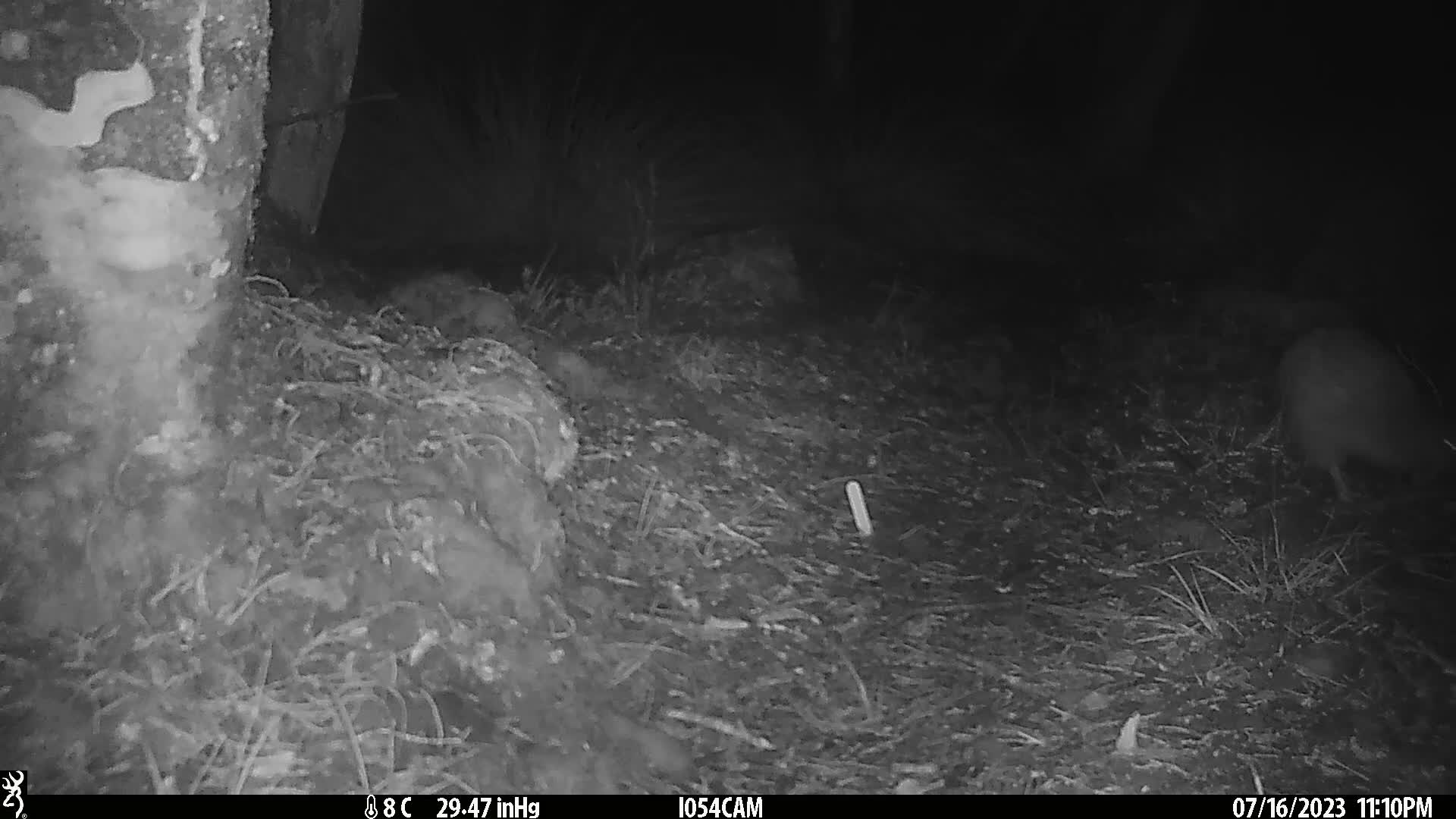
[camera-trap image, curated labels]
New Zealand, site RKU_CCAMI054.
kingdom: Animalia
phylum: Chordata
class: Aves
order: Apterygiformes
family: Apterygidae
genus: Apteryx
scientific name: Apteryx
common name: kiwi